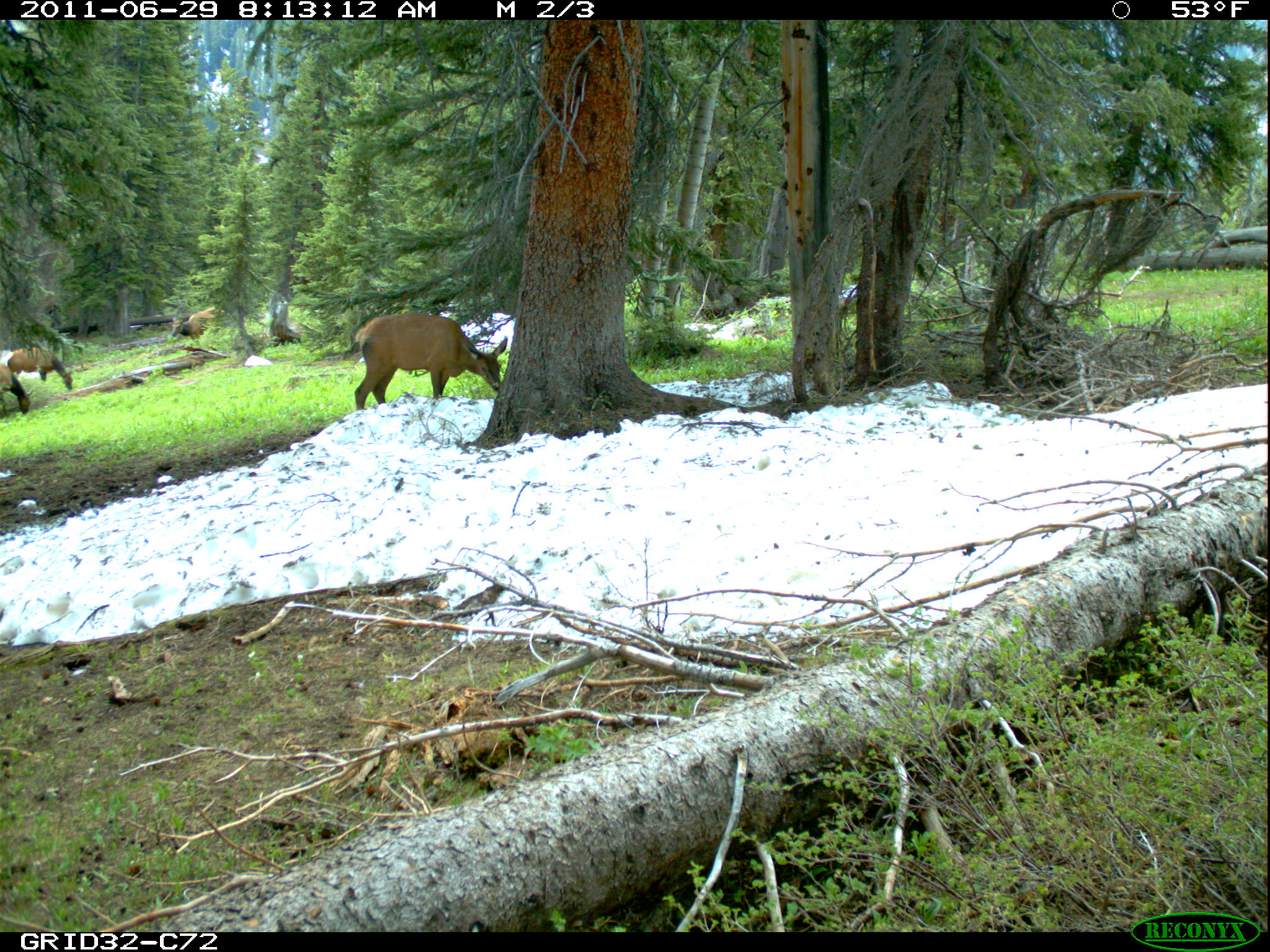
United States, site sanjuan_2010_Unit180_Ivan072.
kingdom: Animalia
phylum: Chordata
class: Mammalia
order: Artiodactyla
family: Cervidae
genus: Cervus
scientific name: Cervus elaphus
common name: red deer